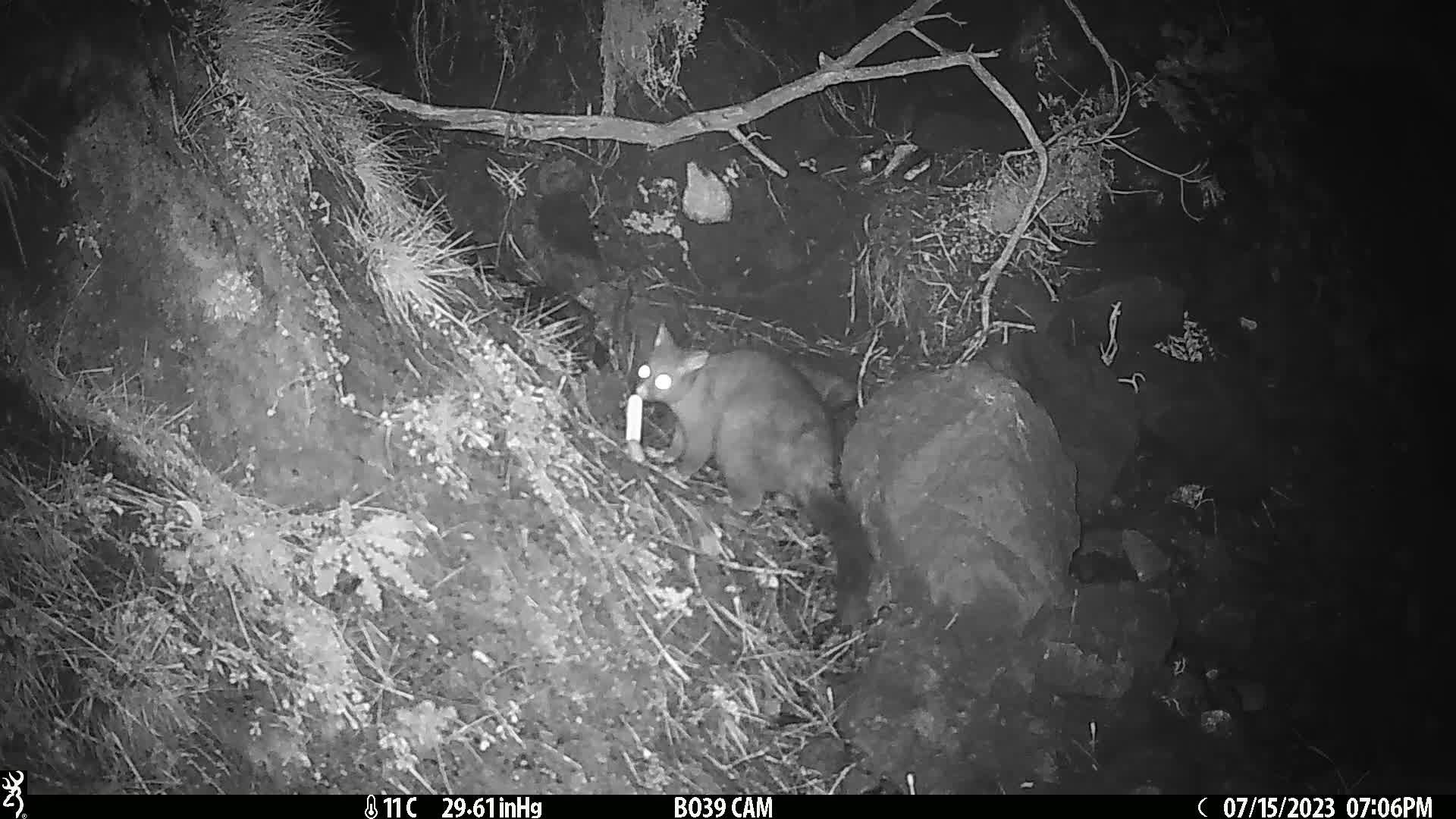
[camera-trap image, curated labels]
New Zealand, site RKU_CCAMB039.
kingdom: Animalia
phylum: Chordata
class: Mammalia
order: Diprotodontia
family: Phalangeridae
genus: Trichosurus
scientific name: Trichosurus vulpecula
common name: common brushtail possum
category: possum